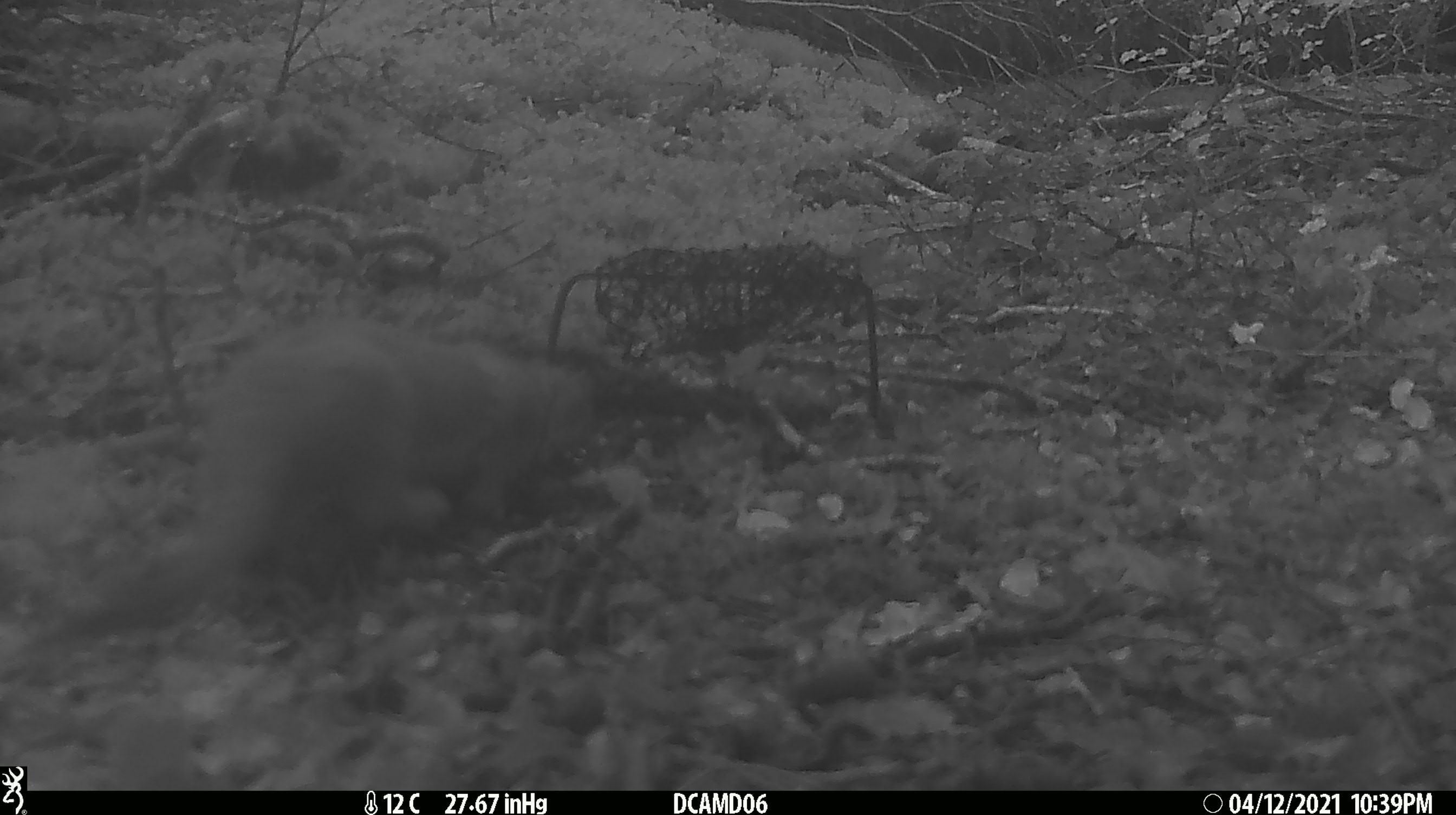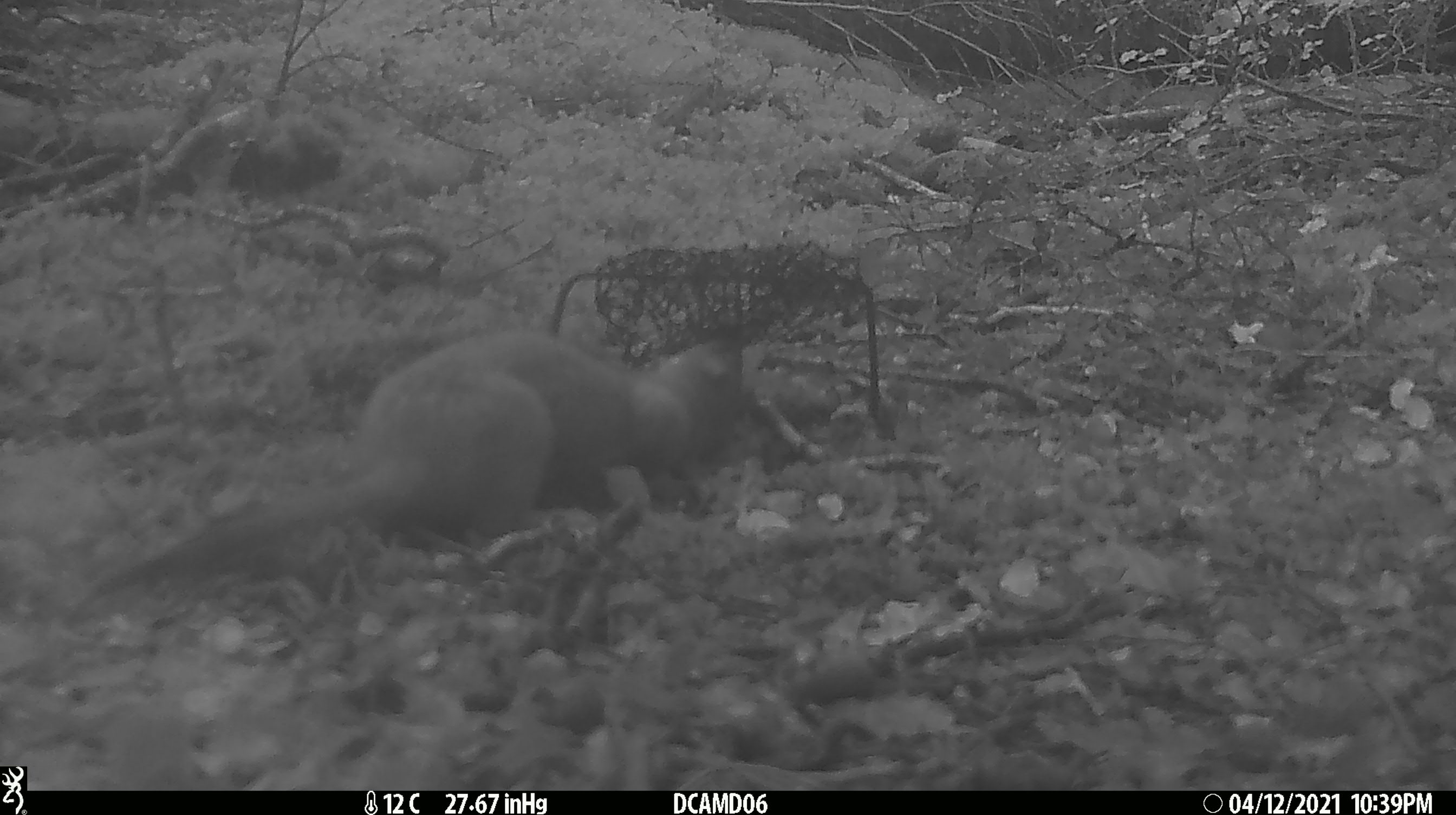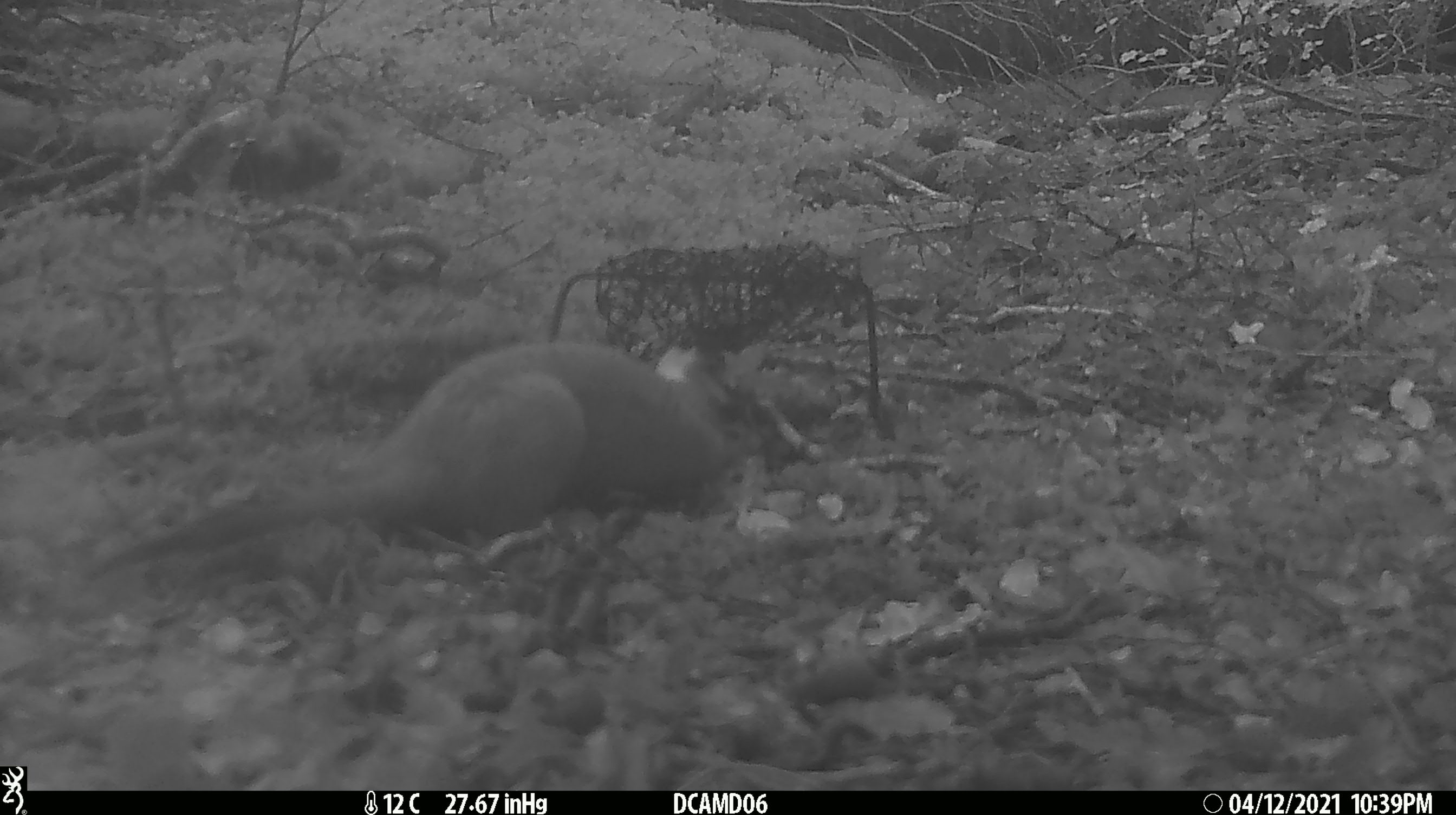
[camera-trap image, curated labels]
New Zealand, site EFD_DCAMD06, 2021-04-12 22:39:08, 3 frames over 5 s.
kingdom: Animalia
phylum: Chordata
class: Mammalia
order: Carnivora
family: Mustelidae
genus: Mustela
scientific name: Mustela erminea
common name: stoat